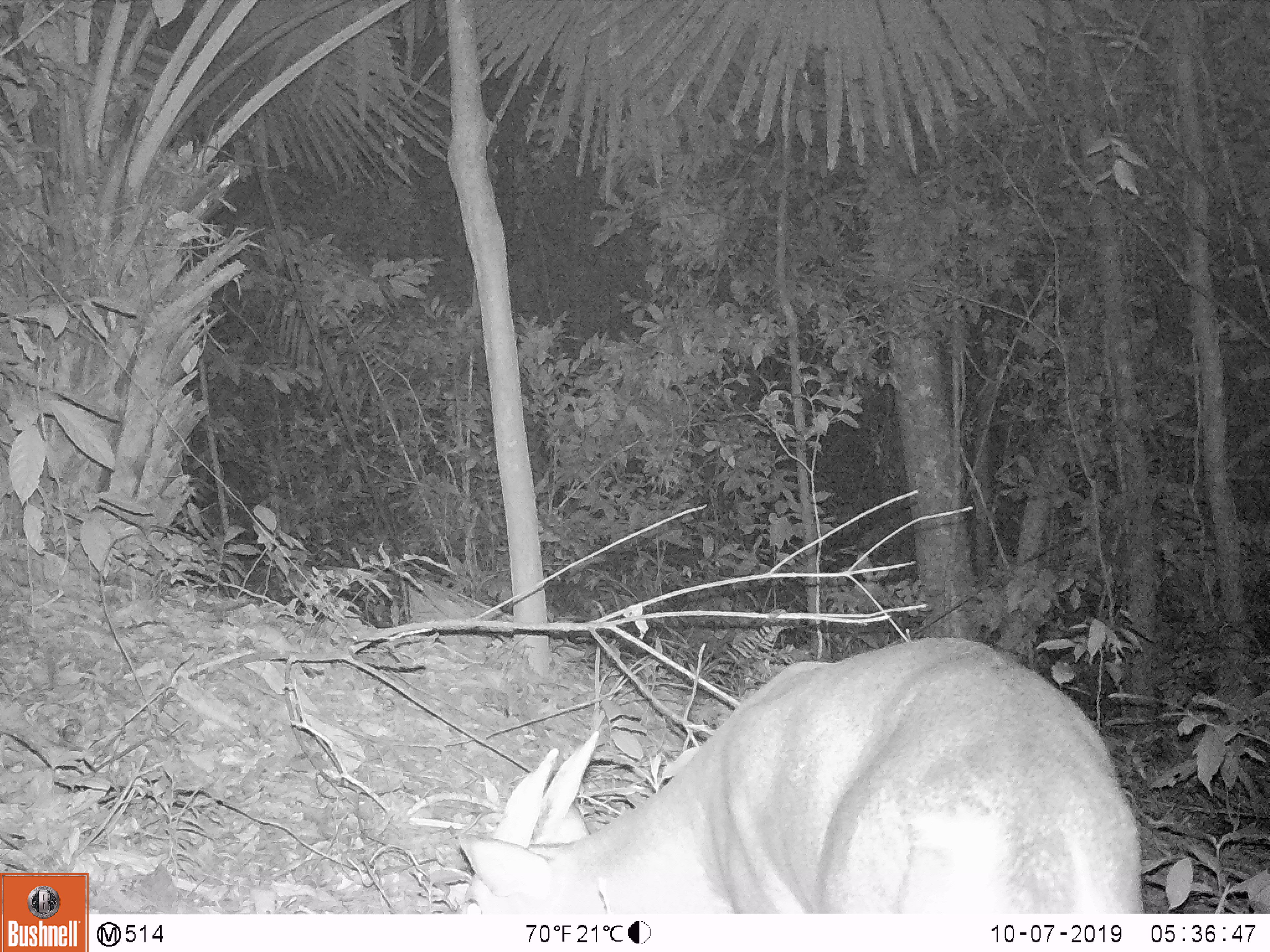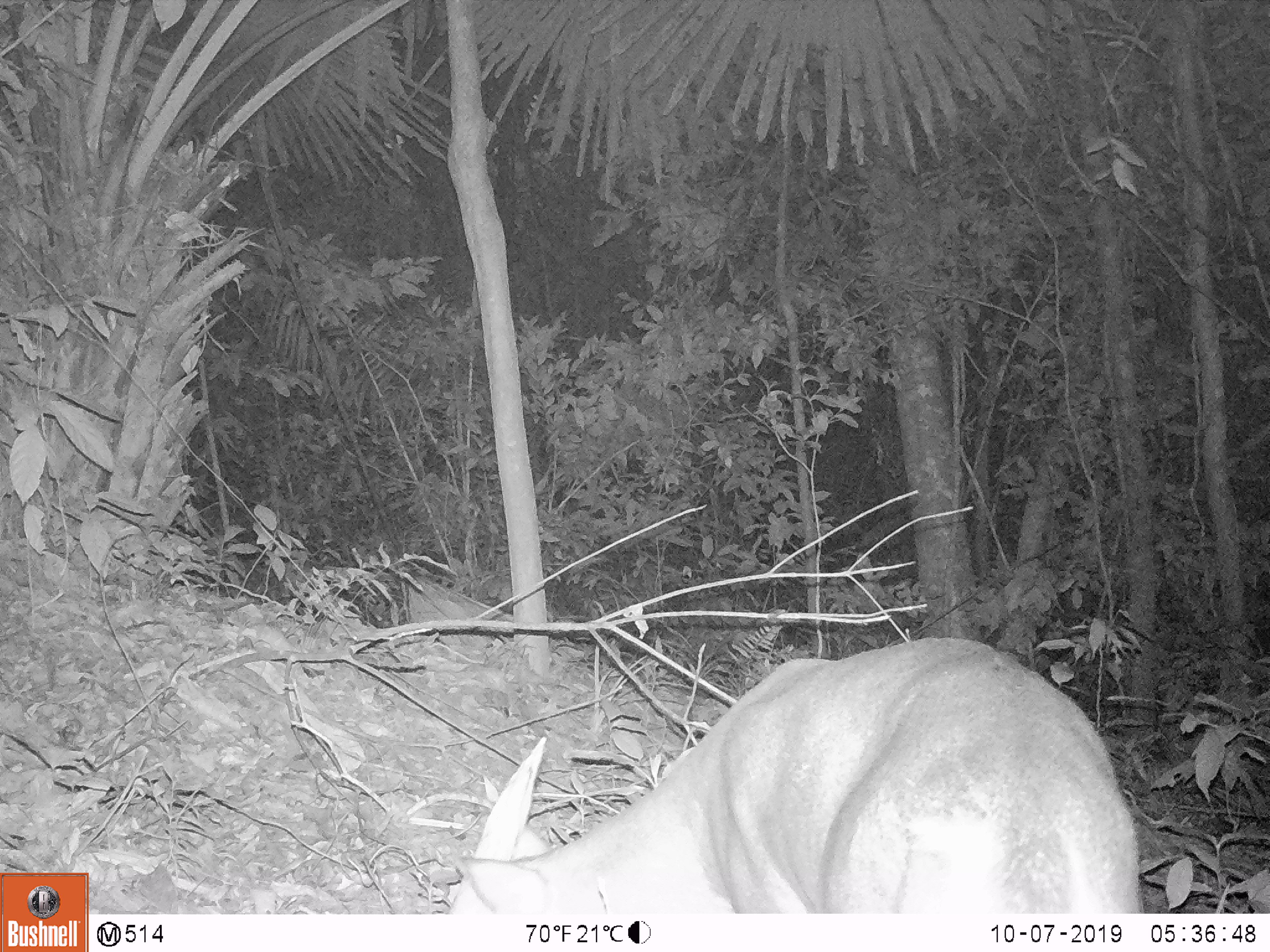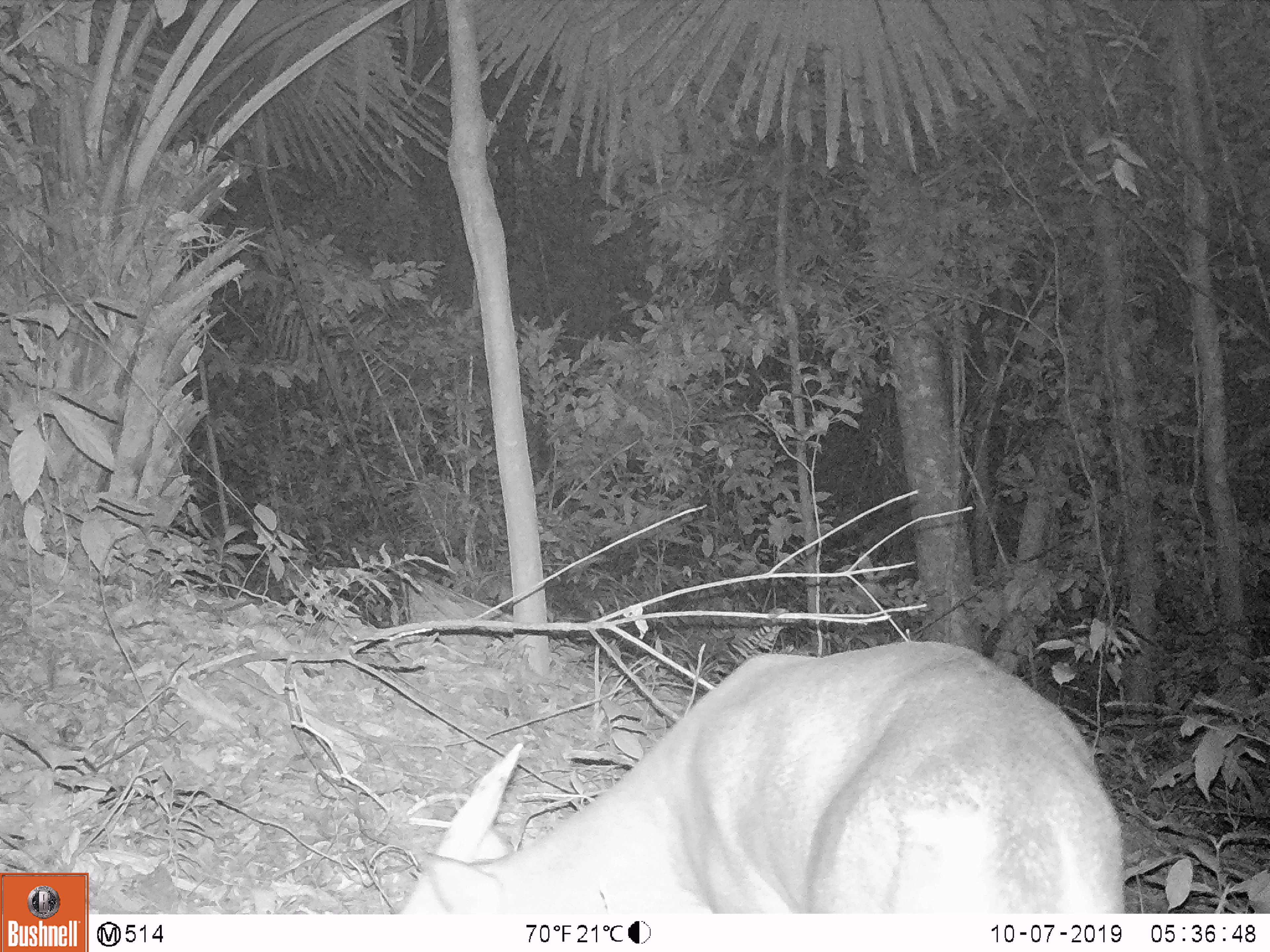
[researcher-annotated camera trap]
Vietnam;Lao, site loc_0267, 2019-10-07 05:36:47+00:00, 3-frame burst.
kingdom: Animalia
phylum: Chordata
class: Mammalia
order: Artiodactyla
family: Cervidae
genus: Muntiacus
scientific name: Muntiacus vuquangensis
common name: large-antlered muntjac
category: large antlered muntjac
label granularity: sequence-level